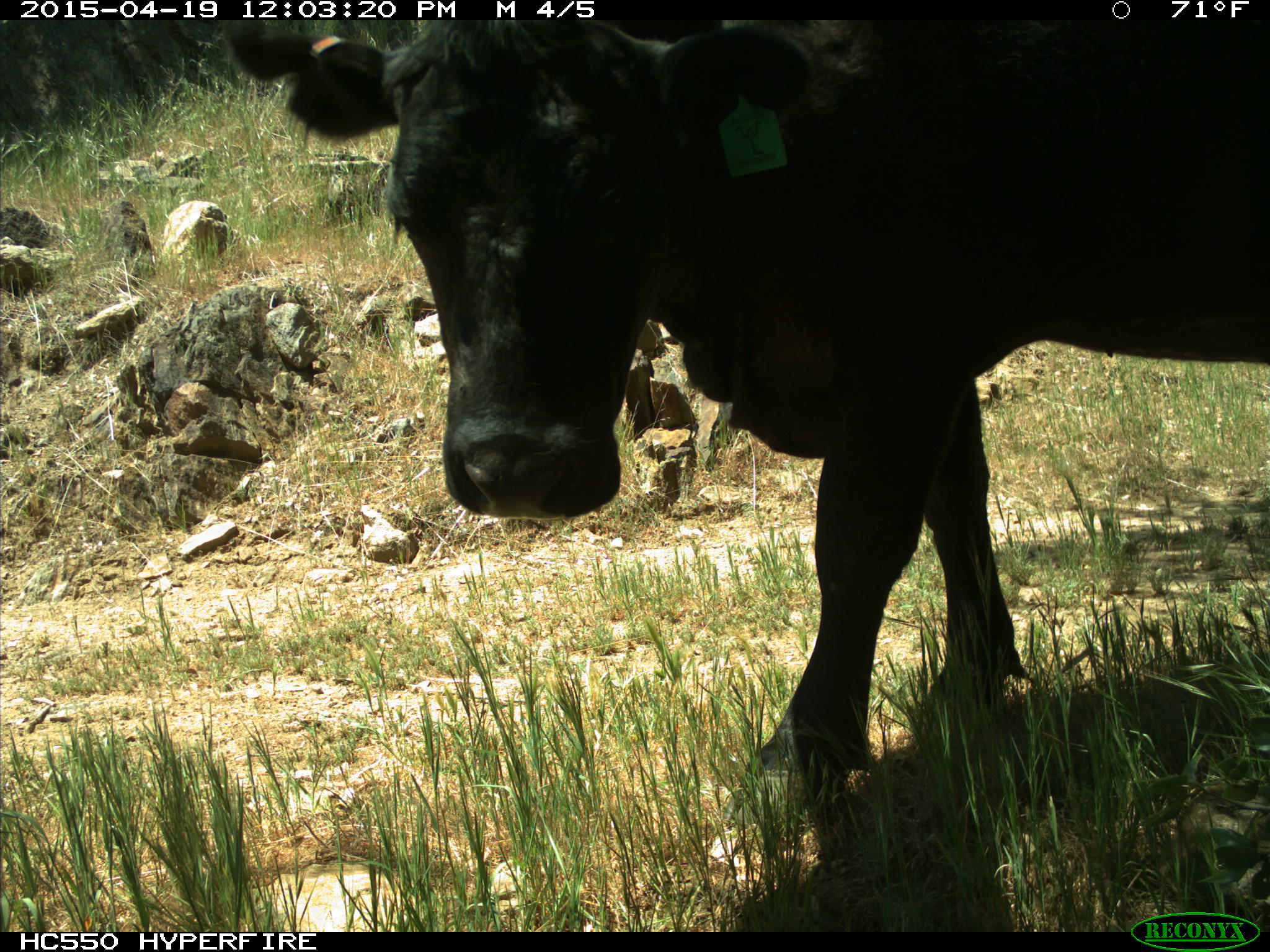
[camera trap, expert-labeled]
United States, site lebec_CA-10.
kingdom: Animalia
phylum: Chordata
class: Mammalia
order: Artiodactyla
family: Bovidae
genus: Bos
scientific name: Bos taurus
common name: domestic cow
Bos taurus (domestic cow).